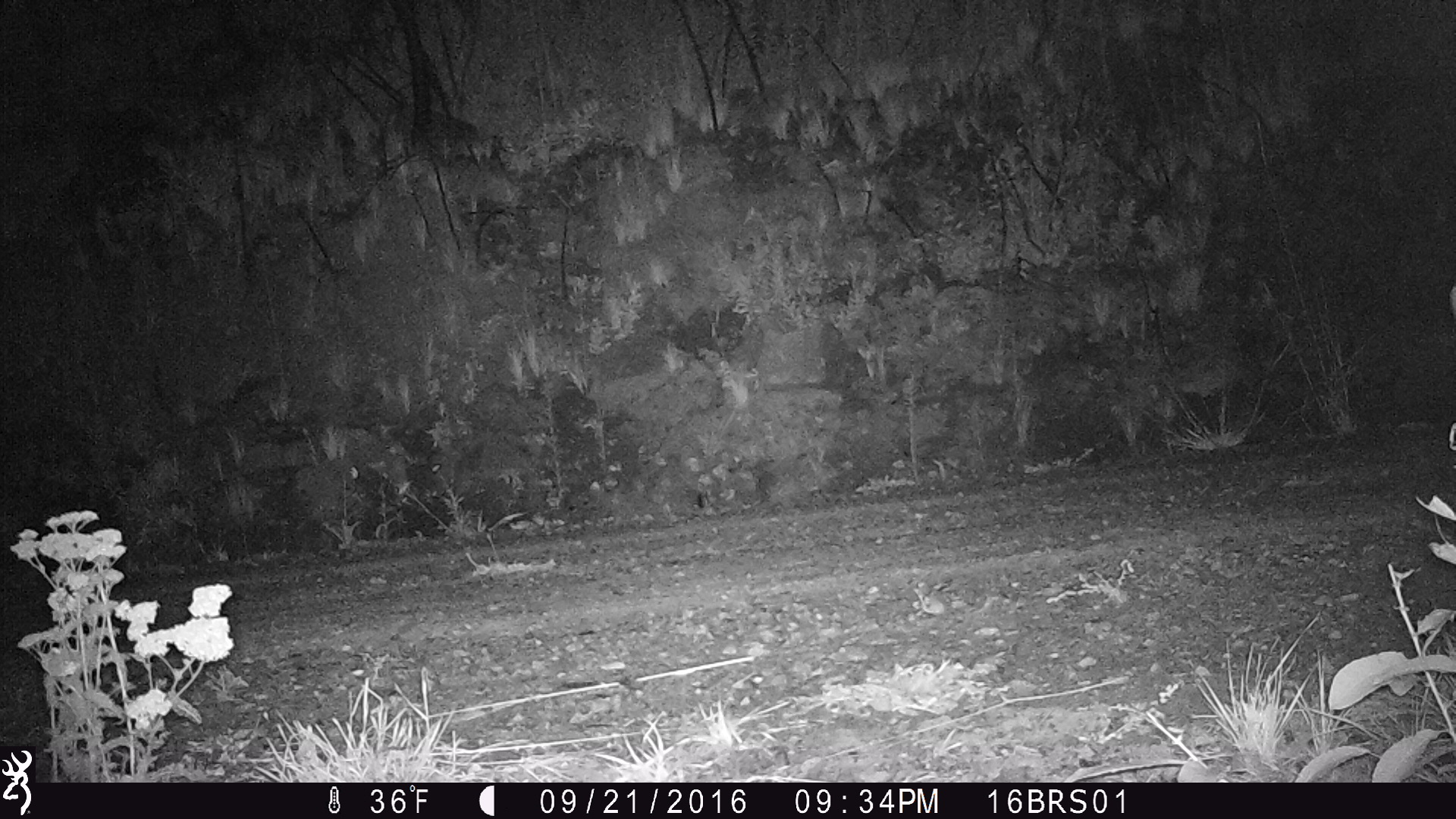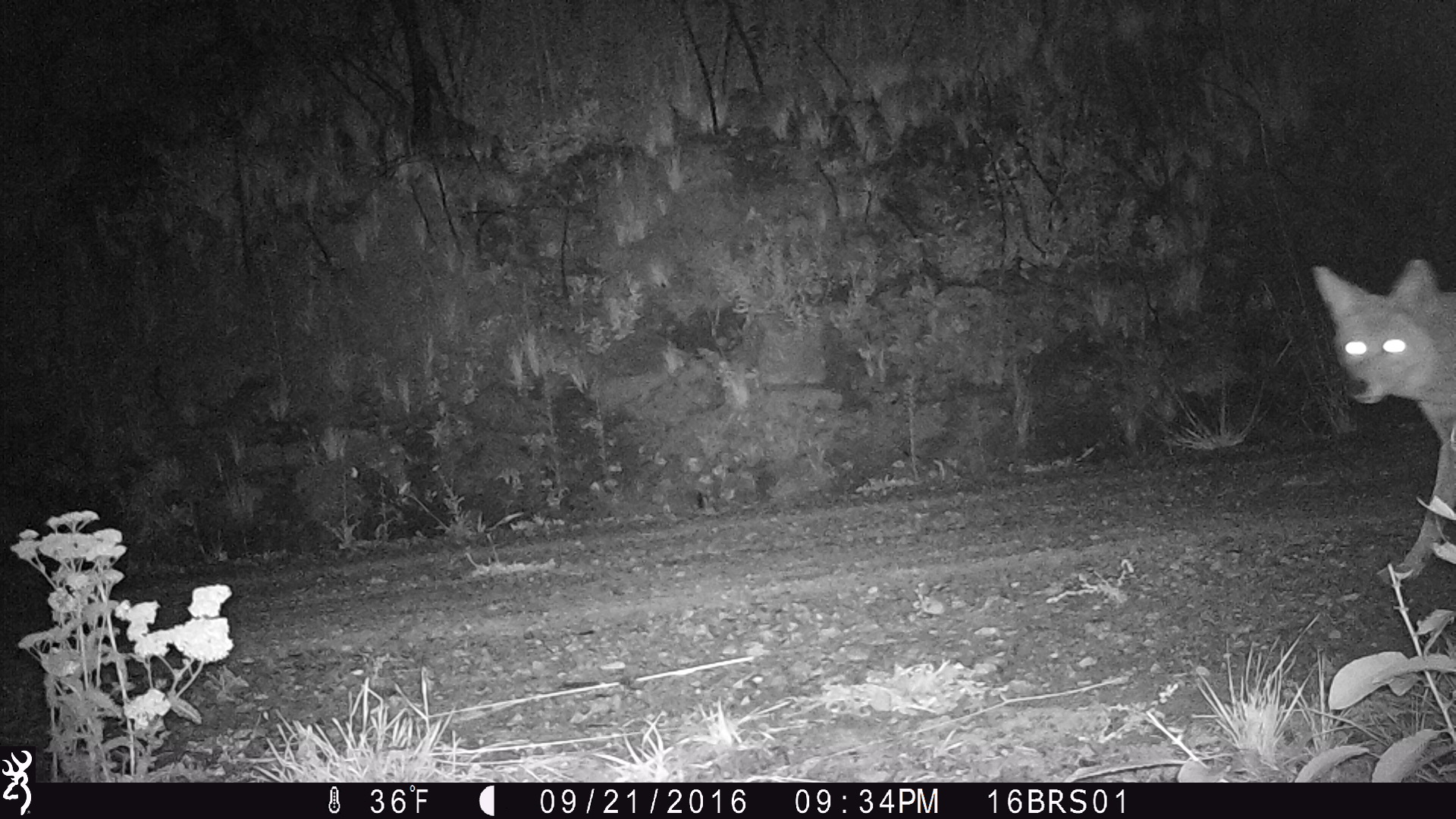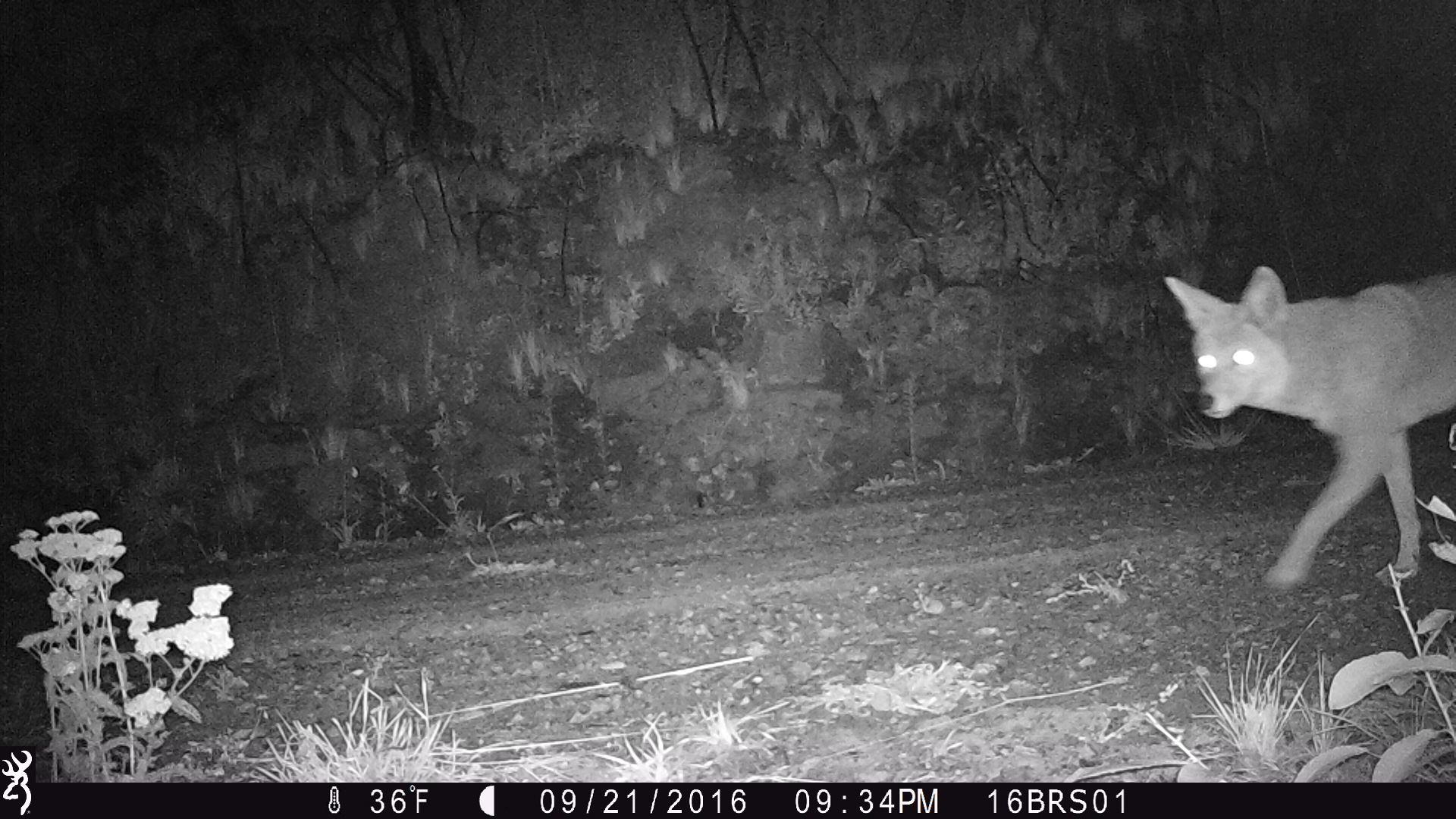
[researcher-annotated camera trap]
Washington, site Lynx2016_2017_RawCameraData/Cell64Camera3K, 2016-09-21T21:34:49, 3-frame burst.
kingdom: Animalia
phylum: Chordata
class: Mammalia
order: Carnivora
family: Canidae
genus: Canis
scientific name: Canis latrans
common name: coyote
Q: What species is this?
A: Canis latrans (coyote).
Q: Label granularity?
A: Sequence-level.